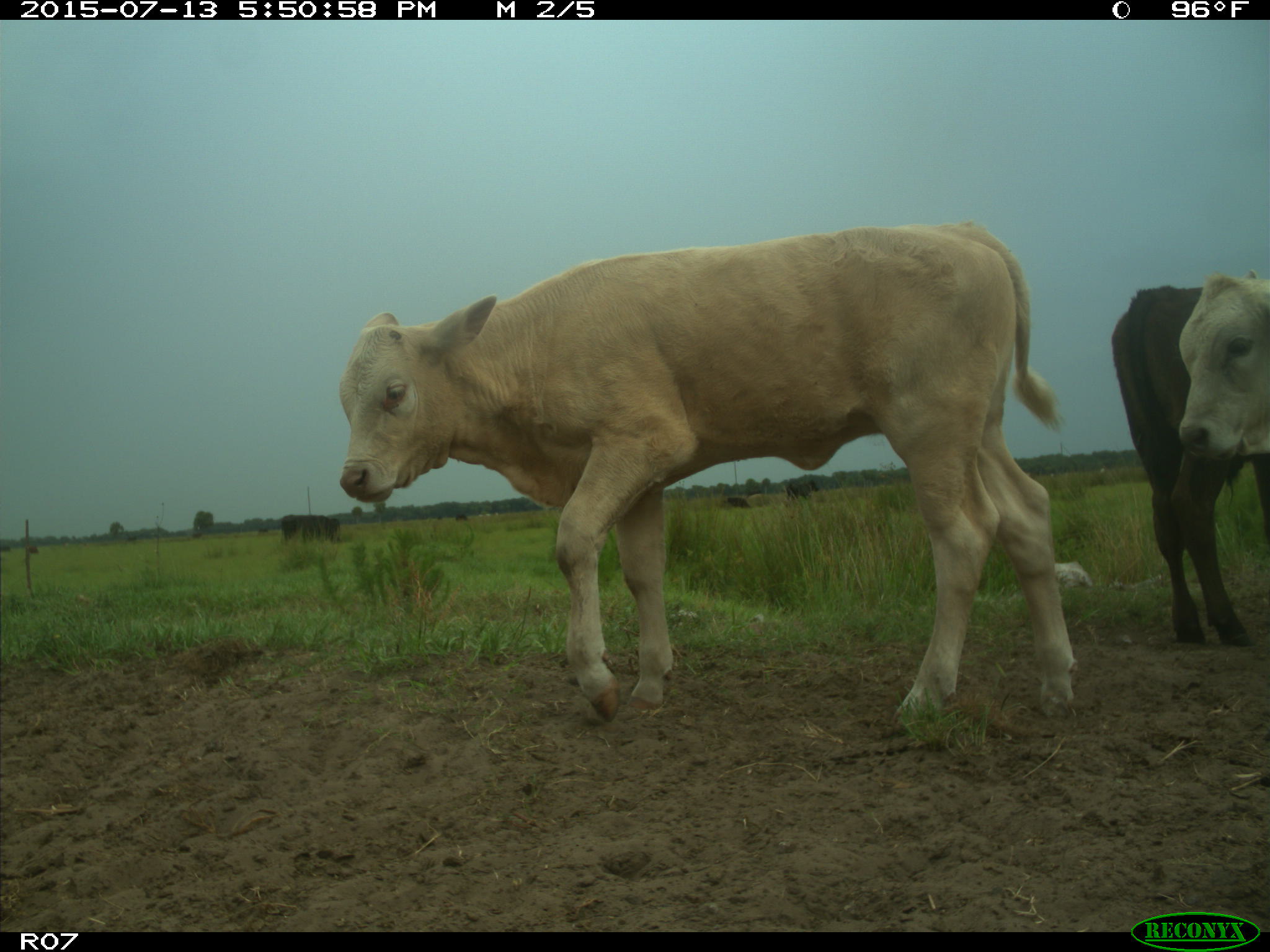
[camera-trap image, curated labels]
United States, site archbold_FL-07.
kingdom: Animalia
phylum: Chordata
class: Mammalia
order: Artiodactyla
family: Bovidae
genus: Bos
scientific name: Bos taurus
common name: domestic cow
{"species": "Bos taurus (domestic cow)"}